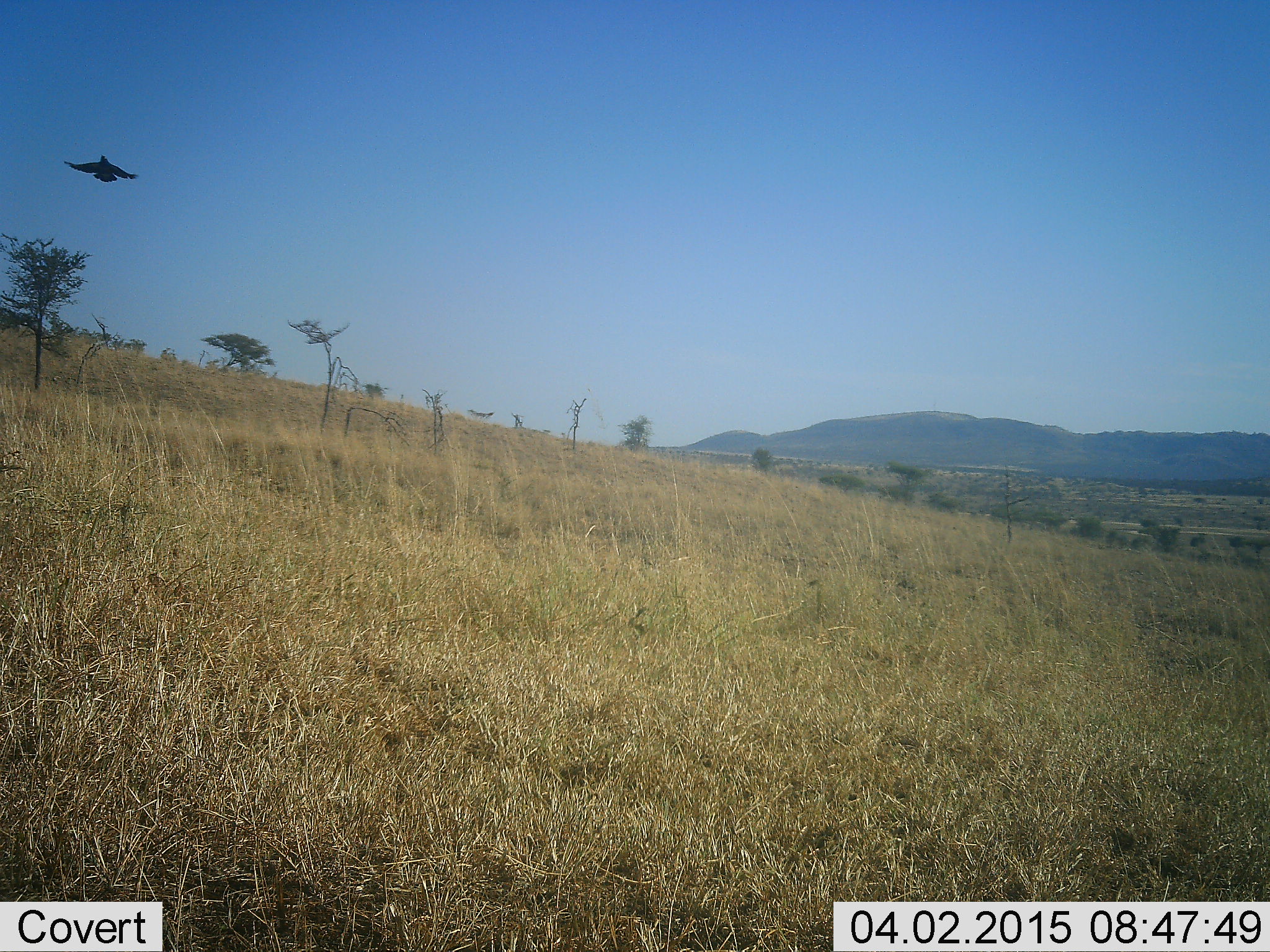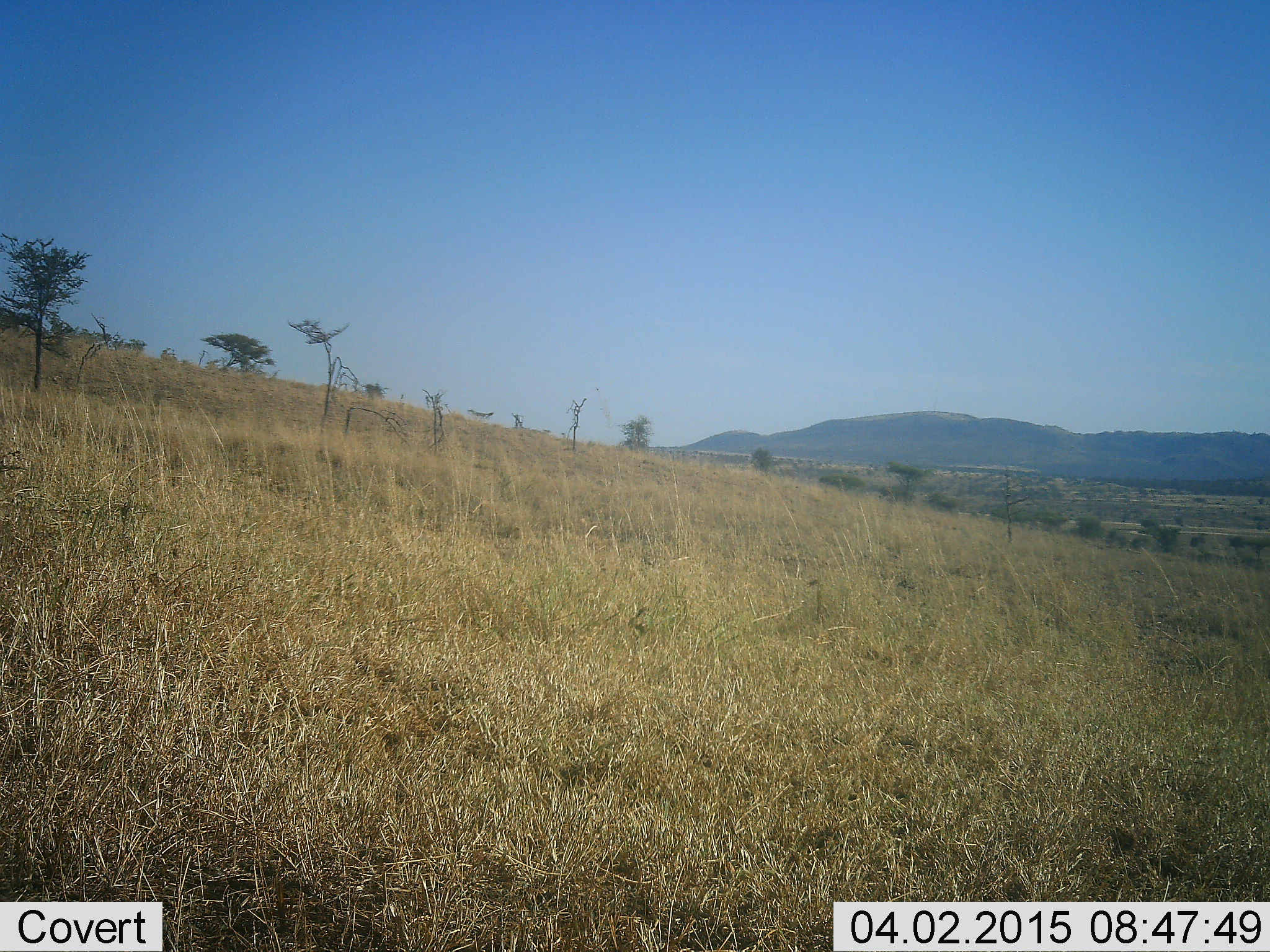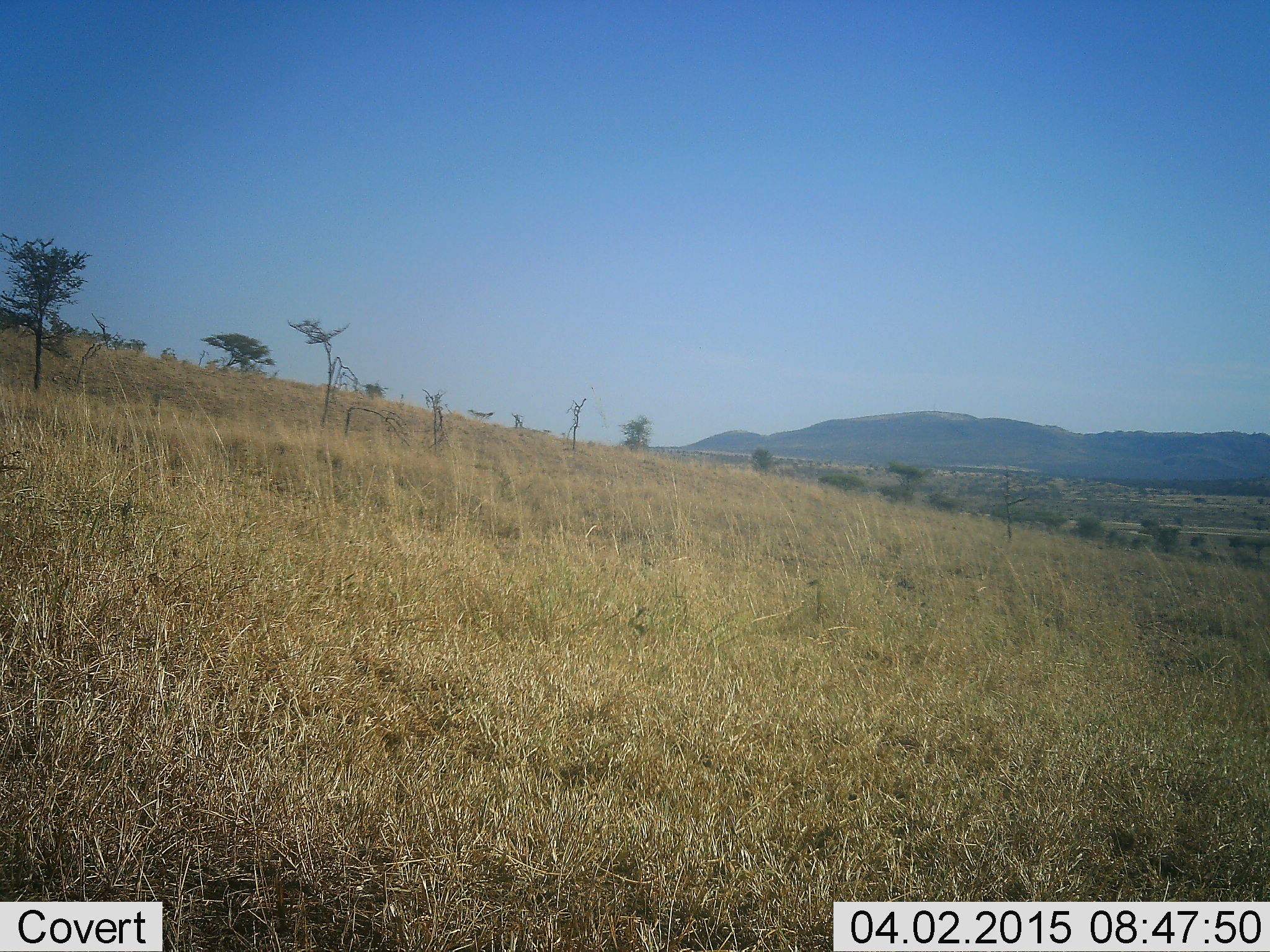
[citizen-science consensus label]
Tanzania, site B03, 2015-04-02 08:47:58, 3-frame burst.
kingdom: Animalia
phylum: Chordata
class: Aves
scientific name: Aves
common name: bird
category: otherbird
Otherbird (bird) (Aves), count 1. Behavior (volunteer vote fractions): standing 0%, resting 0%, moving 100%, interacting 0%. Young present (vote fraction): 0%. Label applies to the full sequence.